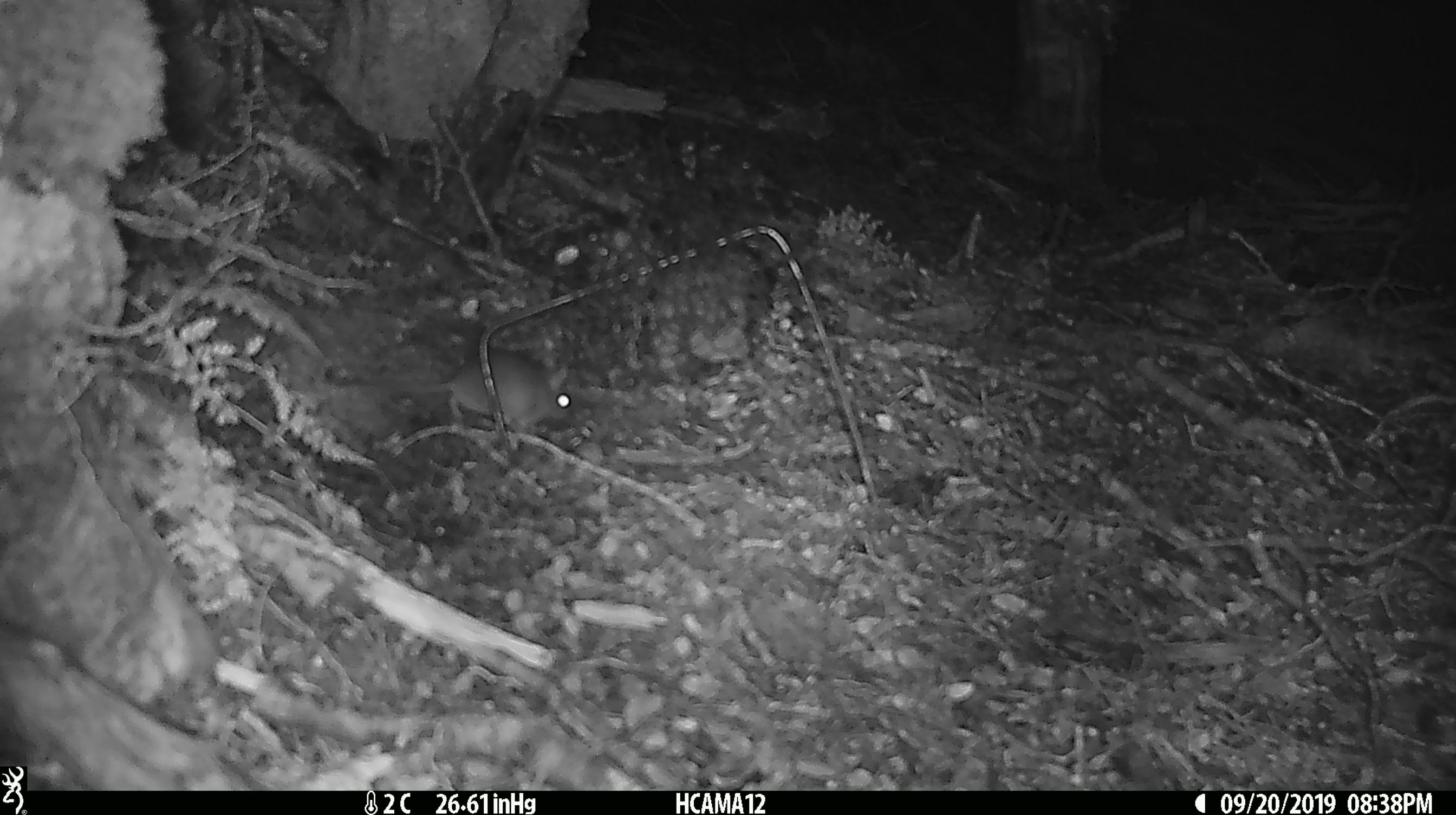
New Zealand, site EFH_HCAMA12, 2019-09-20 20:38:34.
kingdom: Animalia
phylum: Chordata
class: Mammalia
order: Rodentia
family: Muridae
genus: Mus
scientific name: Mus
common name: mouse